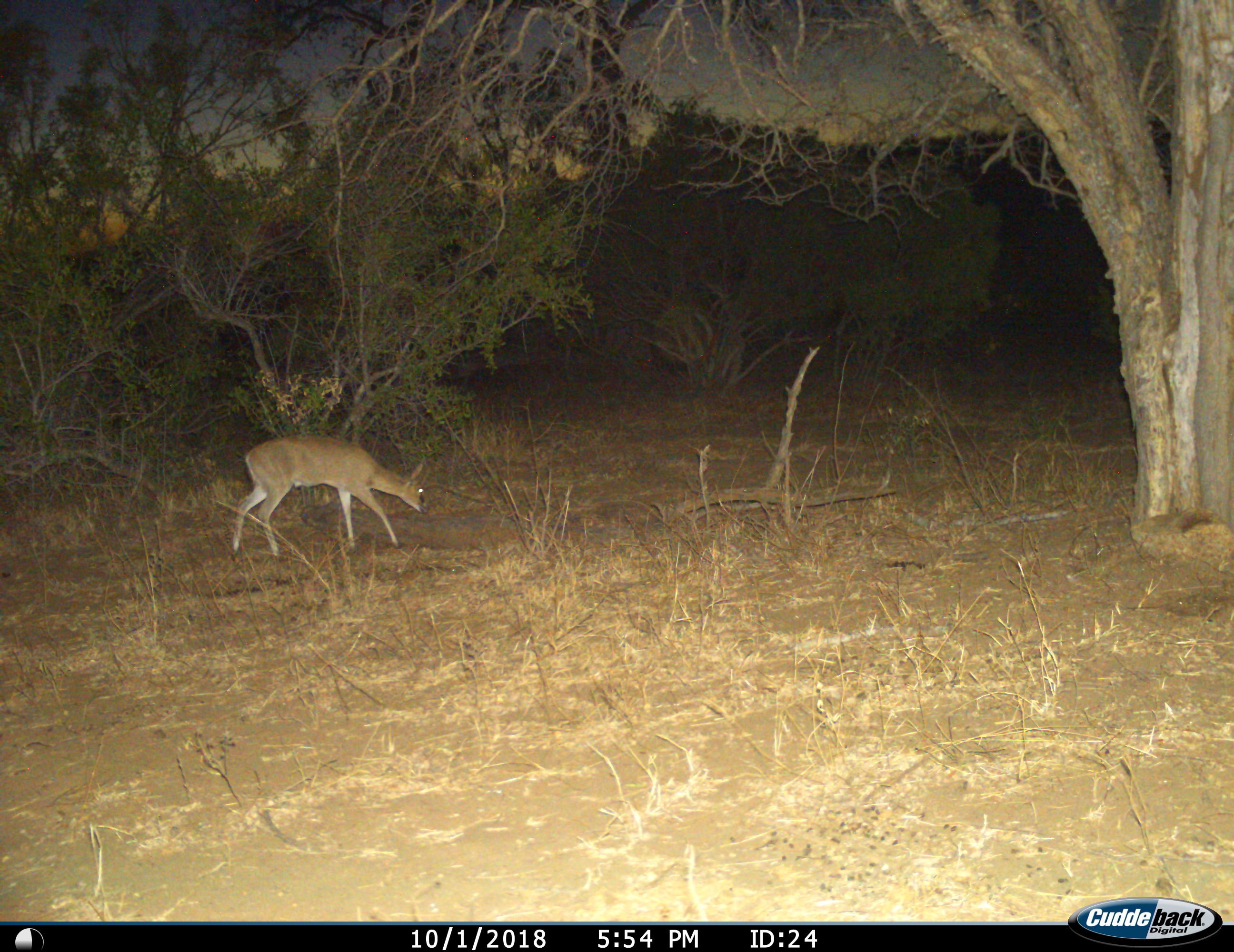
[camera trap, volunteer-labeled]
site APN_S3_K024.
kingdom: Animalia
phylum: Chordata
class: Mammalia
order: Artiodactyla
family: Bovidae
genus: Sylvicapra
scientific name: Sylvicapra grimmia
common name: common duiker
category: duikercommongrey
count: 1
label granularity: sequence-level